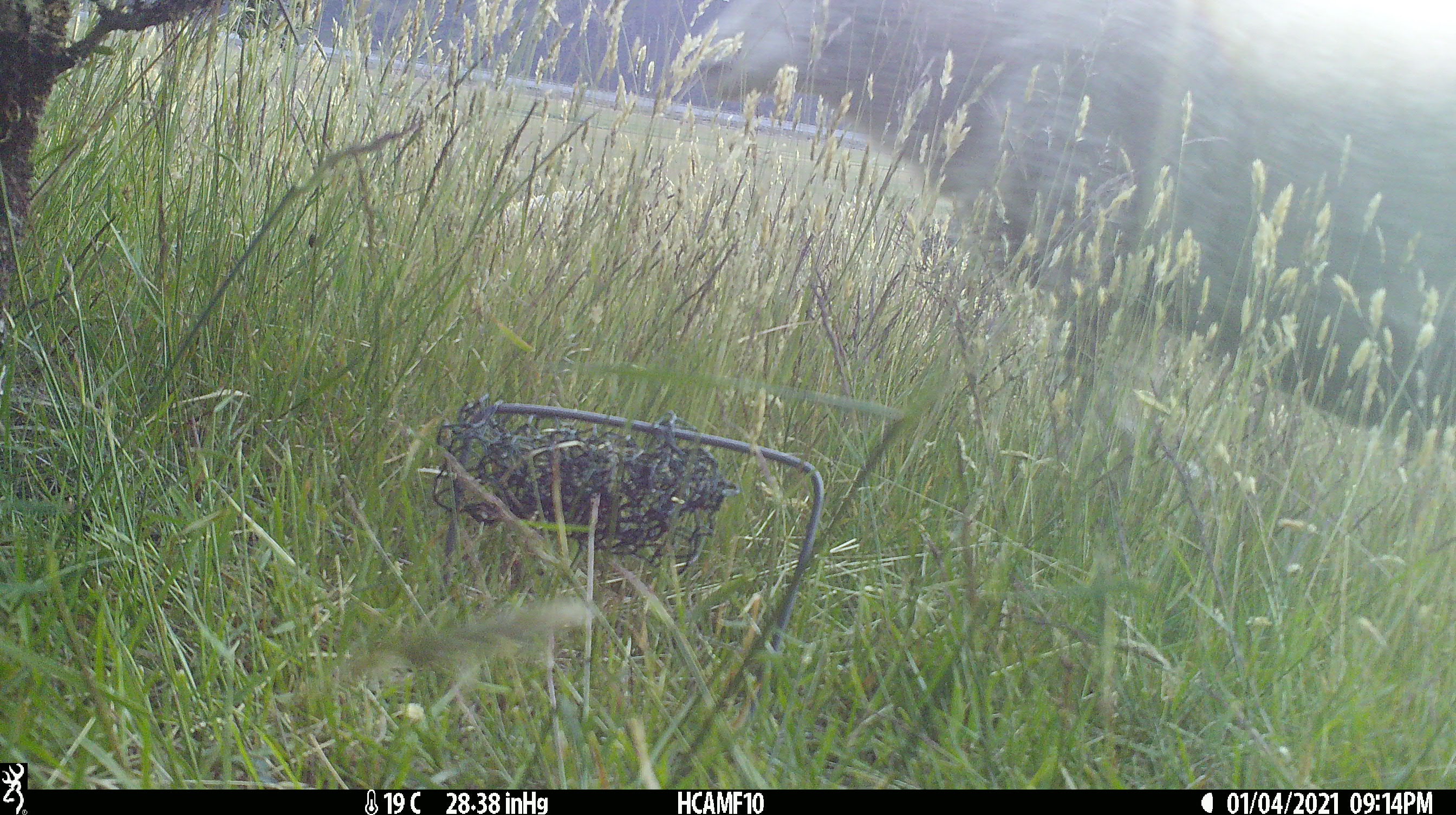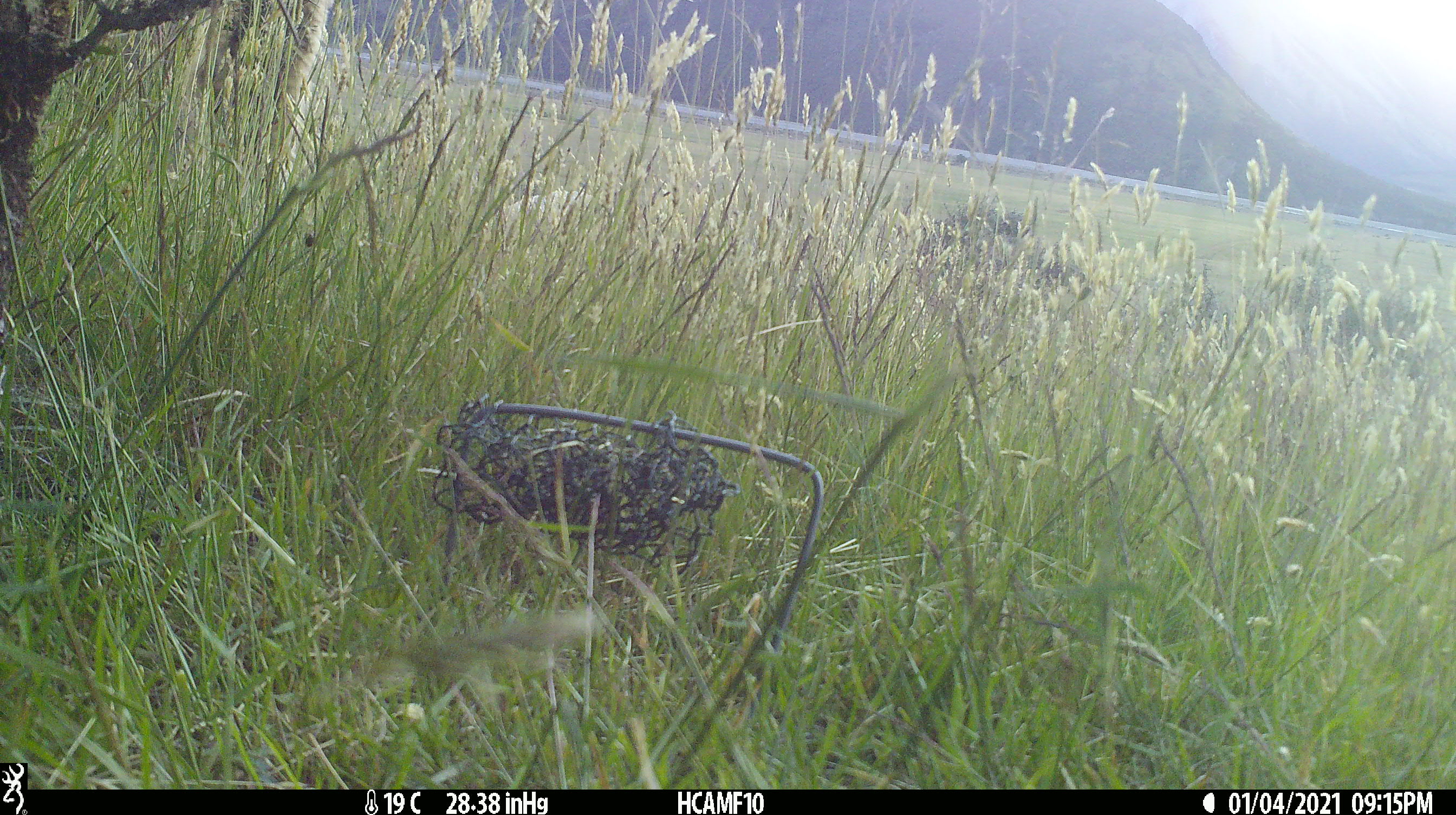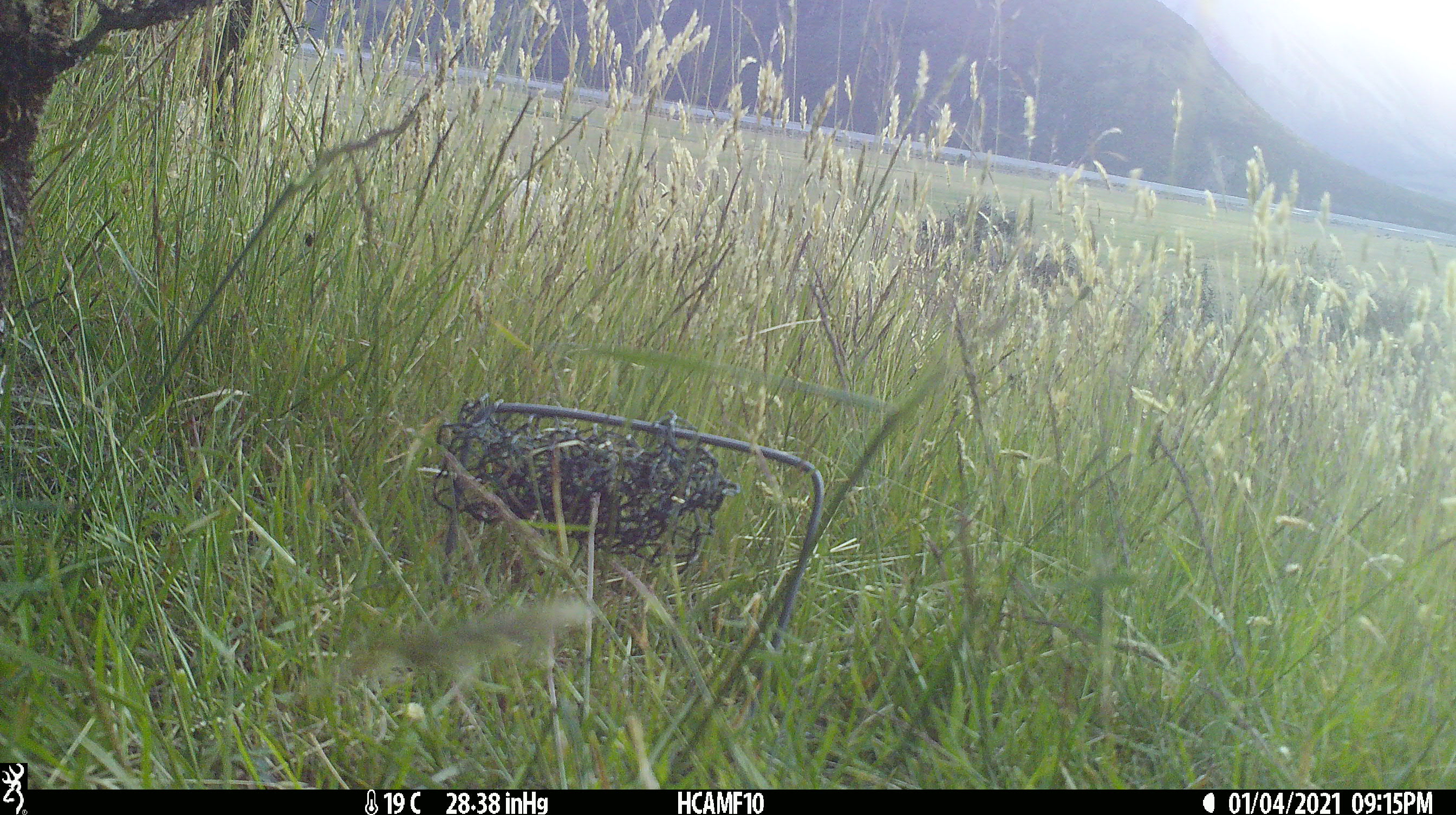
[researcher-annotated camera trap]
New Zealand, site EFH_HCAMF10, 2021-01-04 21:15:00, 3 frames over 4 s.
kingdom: Animalia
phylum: Chordata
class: Mammalia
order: Artiodactyla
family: Bovidae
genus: Ovis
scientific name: Ovis aries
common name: domestic sheep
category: sheep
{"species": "sheep (domestic sheep) (Ovis aries)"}